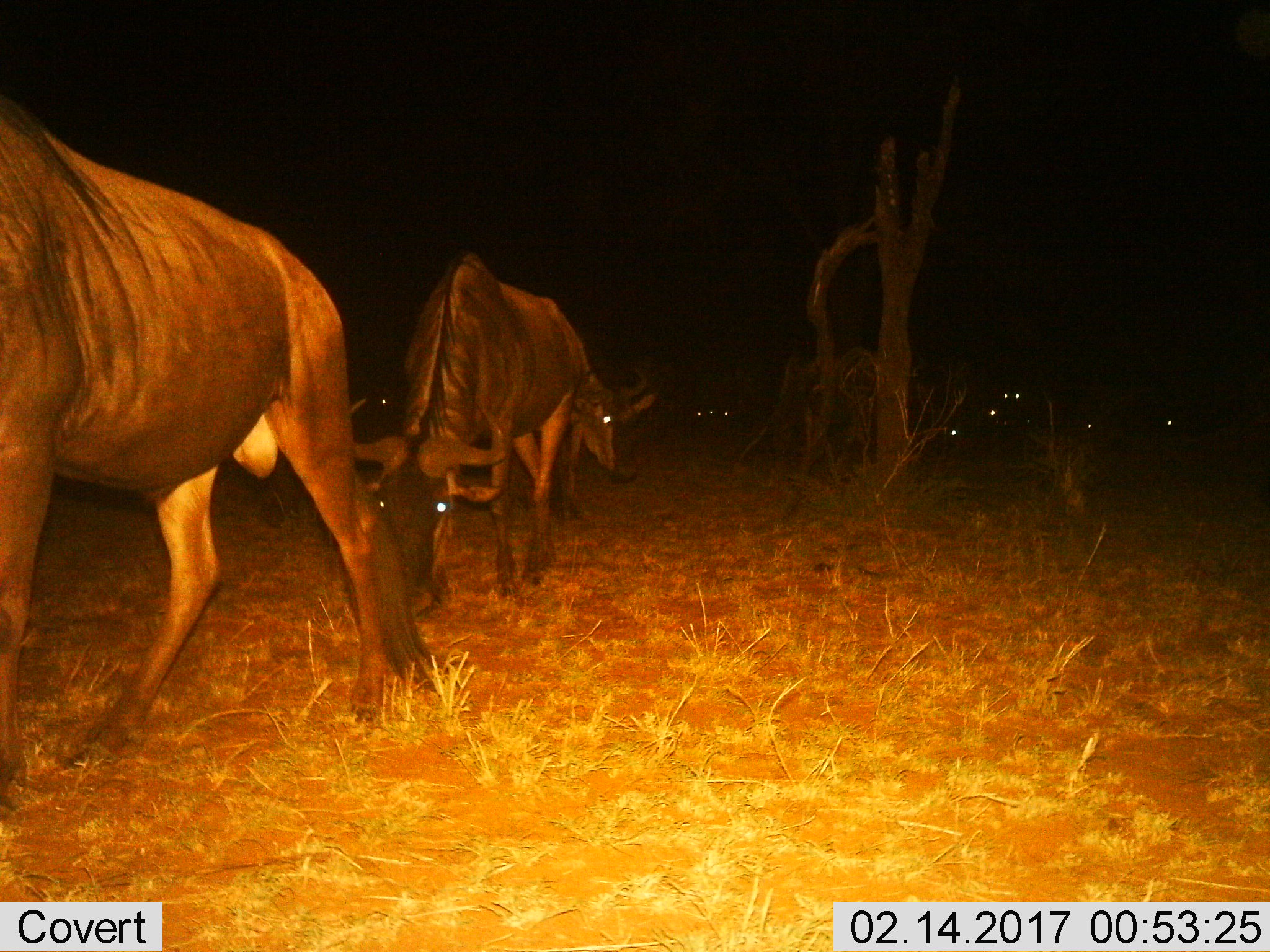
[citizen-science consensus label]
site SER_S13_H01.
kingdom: Animalia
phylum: Chordata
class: Mammalia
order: Artiodactyla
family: Bovidae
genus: Connochaetes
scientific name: Connochaetes taurinus taurinus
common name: blue wildebeest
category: wildebeestblue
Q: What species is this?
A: Wildebeestblue (blue wildebeest) (Connochaetes taurinus taurinus).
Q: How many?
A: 3.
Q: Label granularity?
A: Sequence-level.